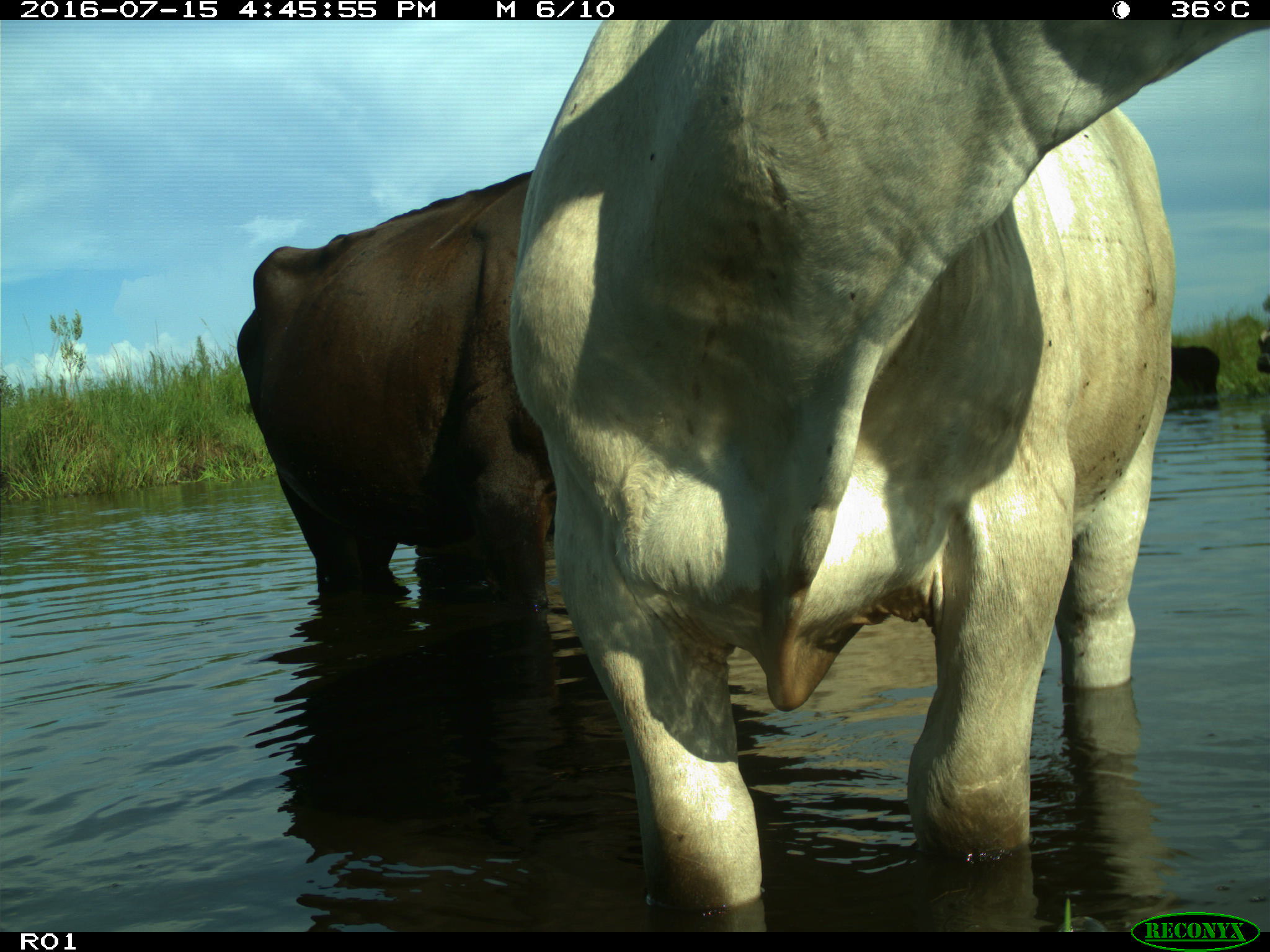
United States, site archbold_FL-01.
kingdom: Animalia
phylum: Chordata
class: Mammalia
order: Artiodactyla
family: Bovidae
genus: Bos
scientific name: Bos taurus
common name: domestic cow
Bos taurus (domestic cow).